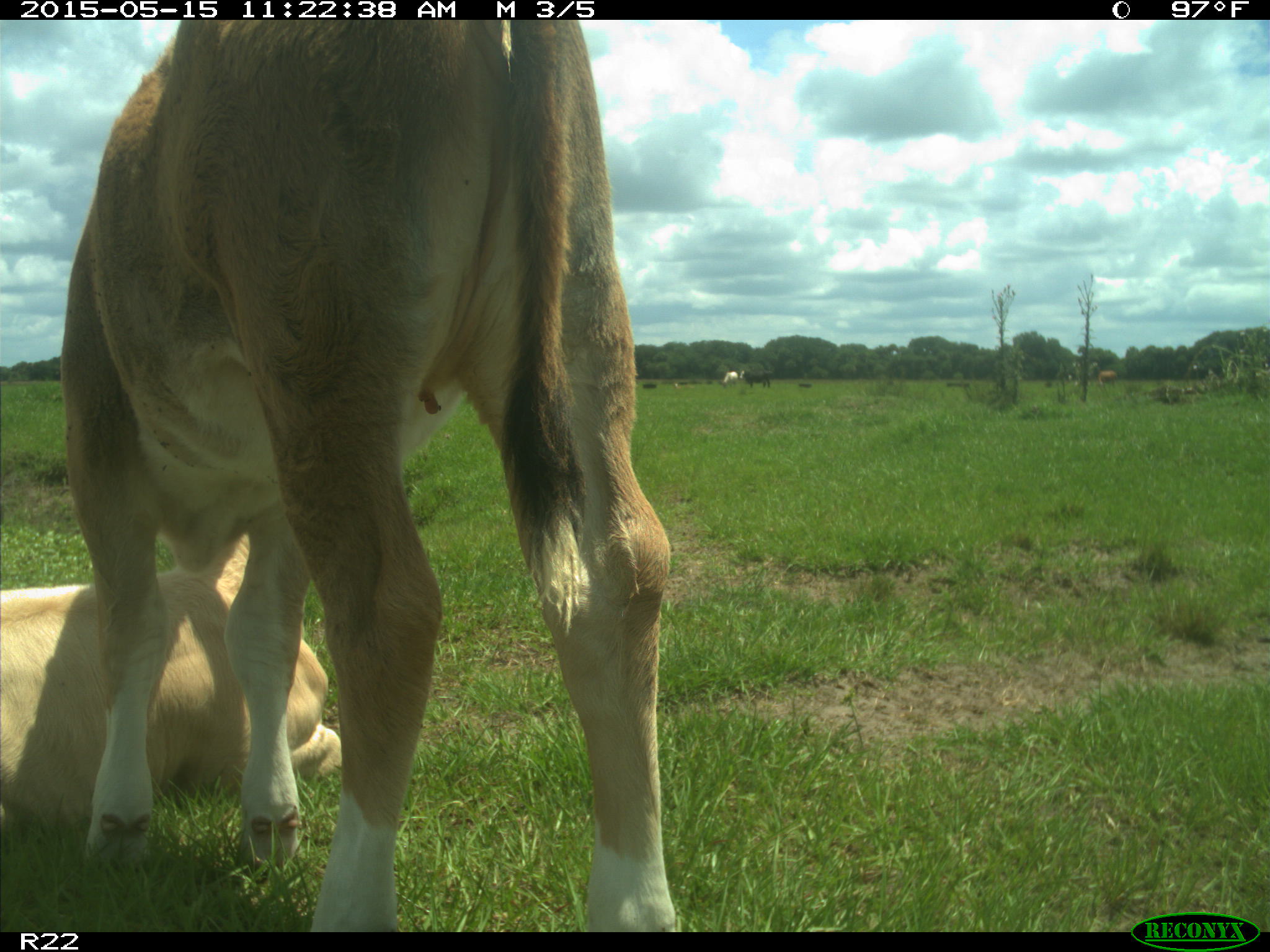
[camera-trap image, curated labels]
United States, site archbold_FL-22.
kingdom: Animalia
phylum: Chordata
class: Mammalia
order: Artiodactyla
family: Bovidae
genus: Bos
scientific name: Bos taurus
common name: domestic cow